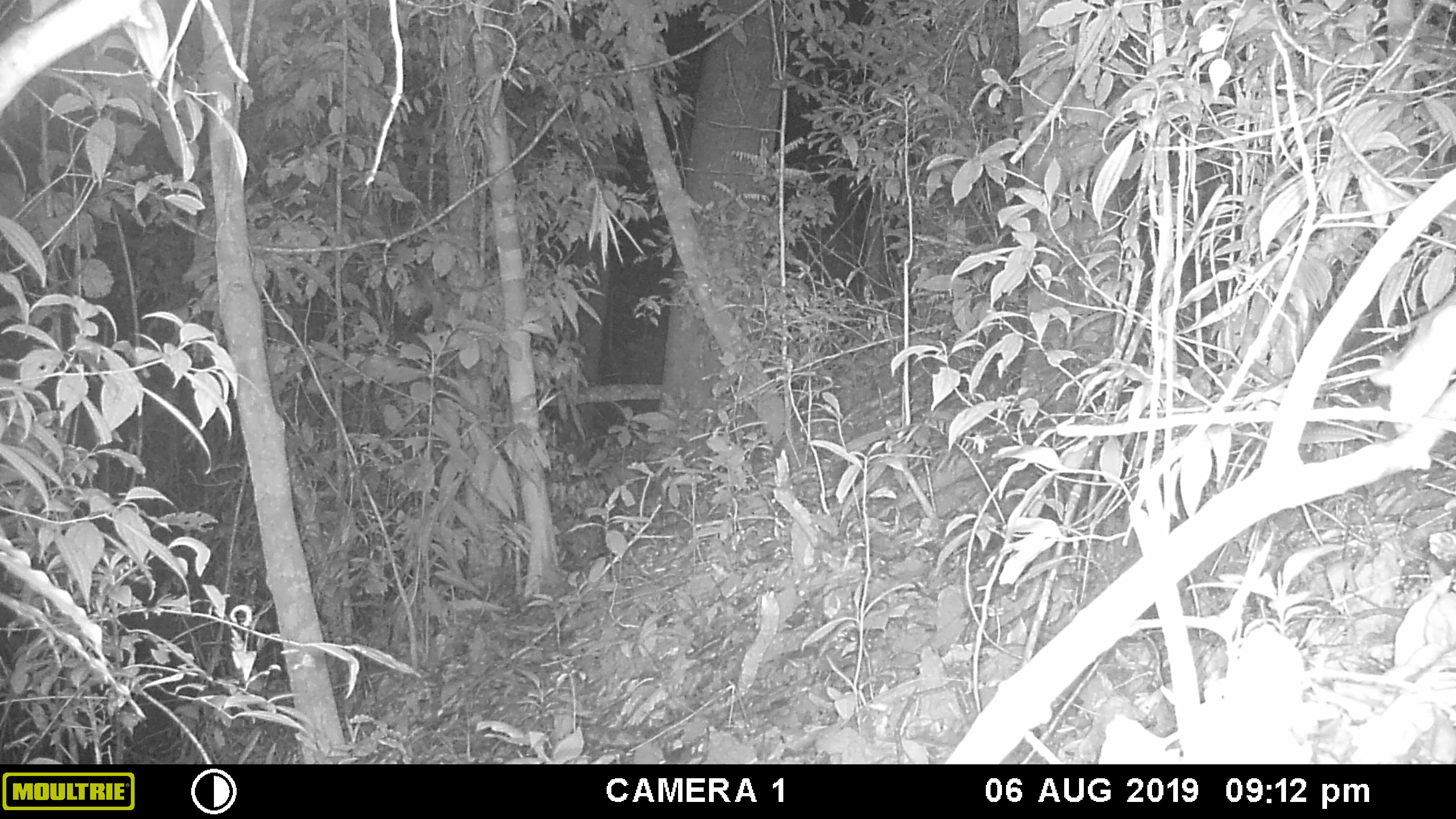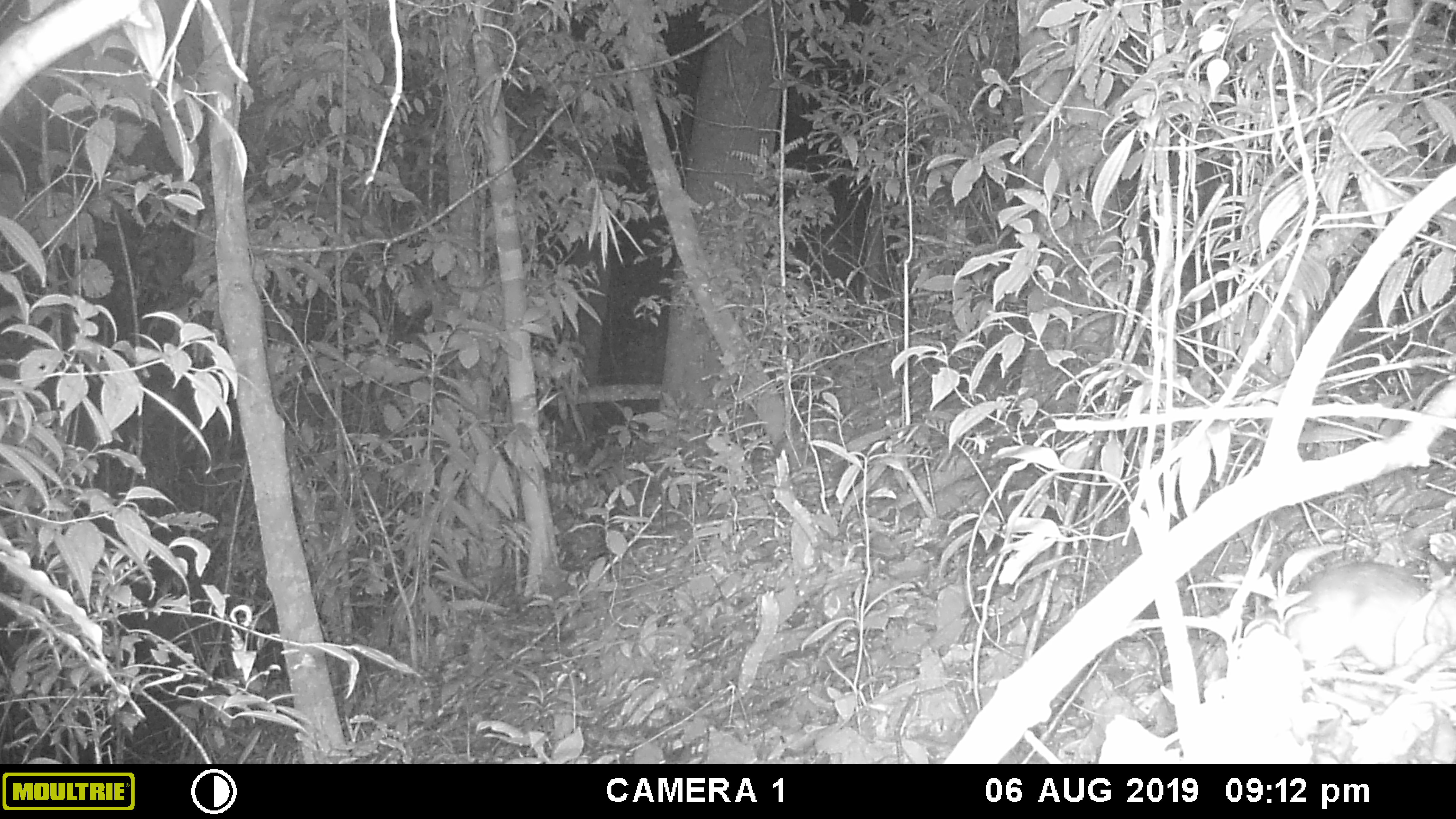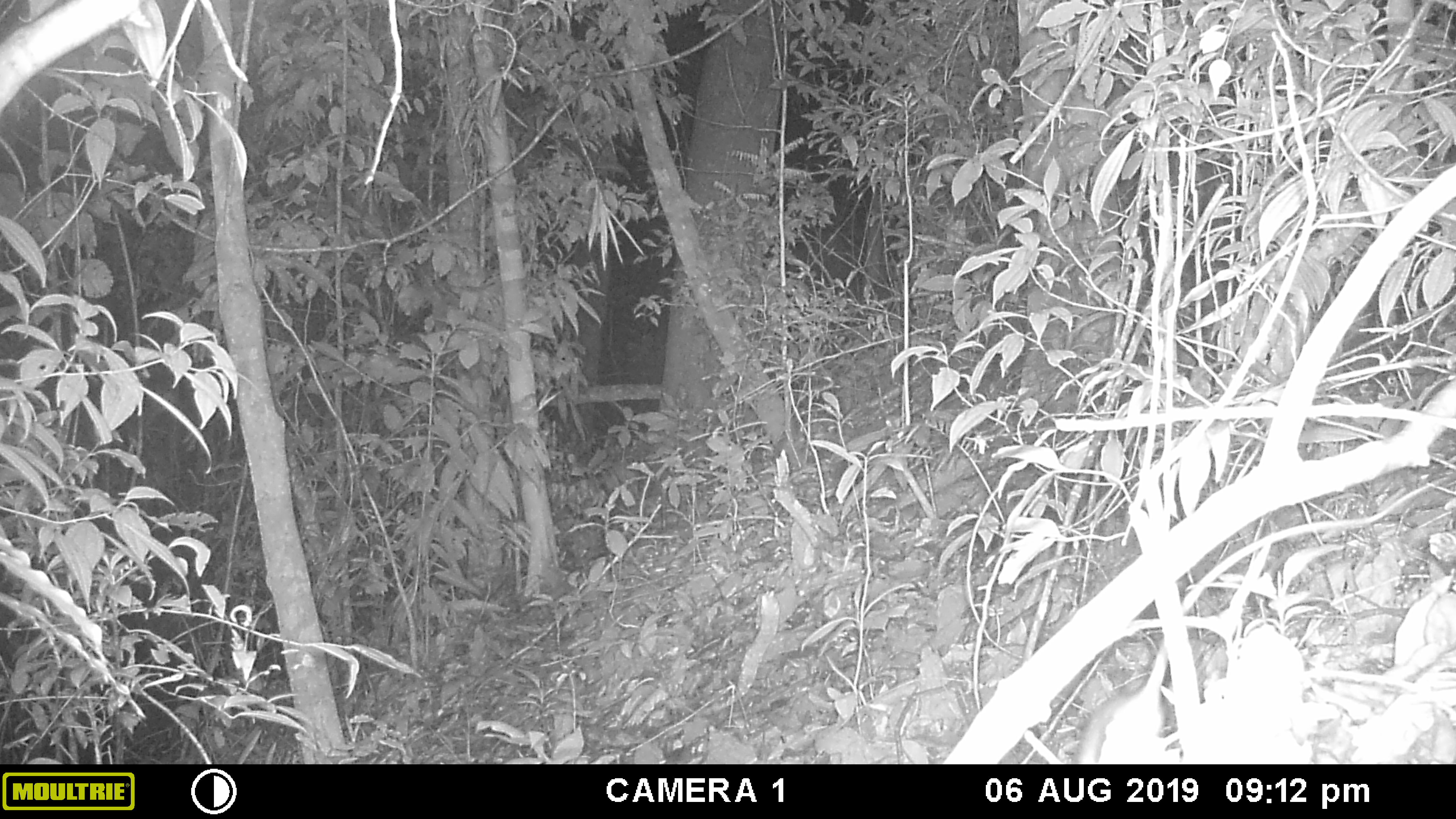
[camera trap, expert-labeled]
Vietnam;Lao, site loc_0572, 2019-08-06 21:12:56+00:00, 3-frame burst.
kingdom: Animalia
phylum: Chordata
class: Mammalia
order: Rodentia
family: Muridae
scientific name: Muridae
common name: old-world mice and rats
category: unidentified murid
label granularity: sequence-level